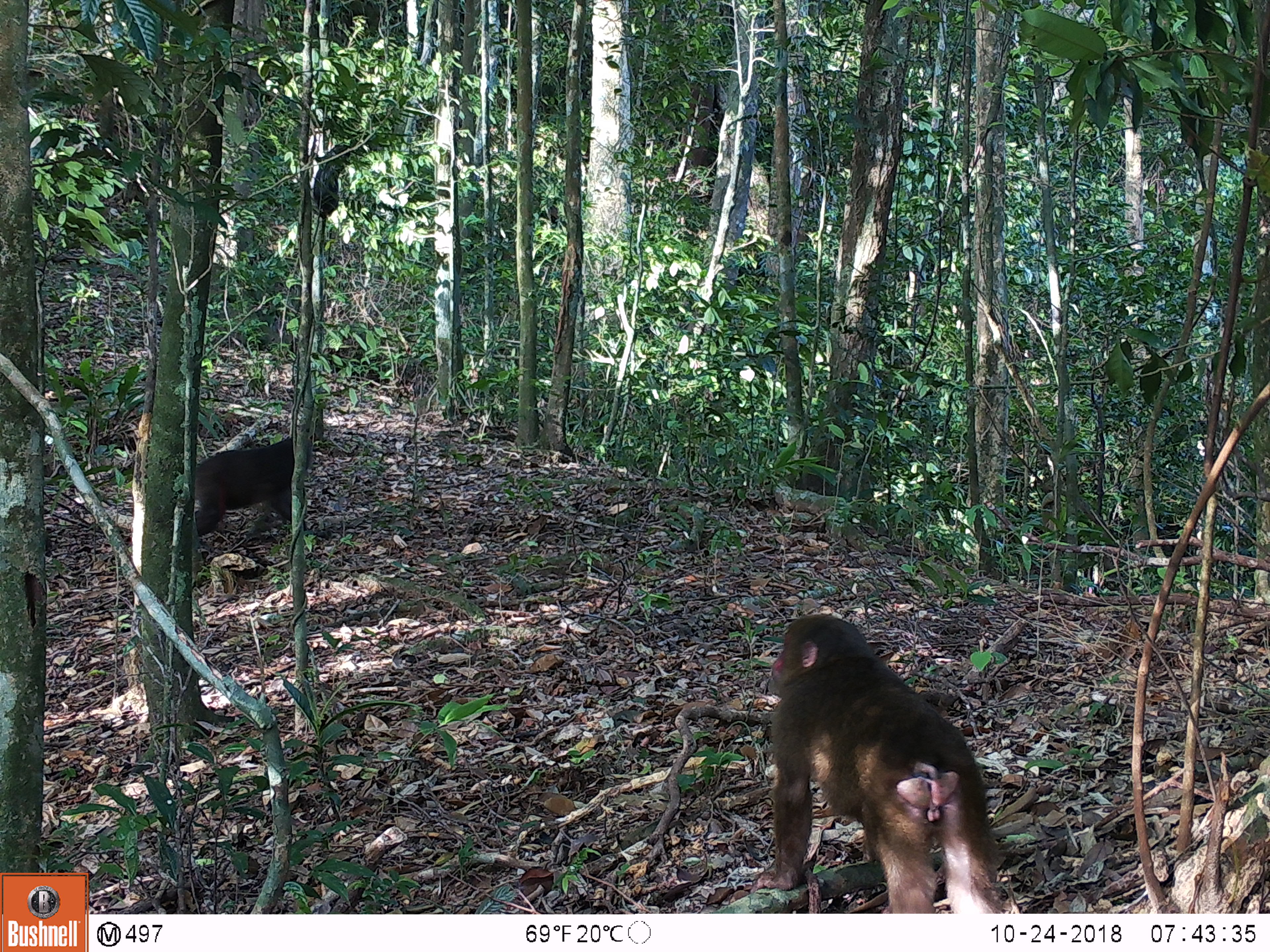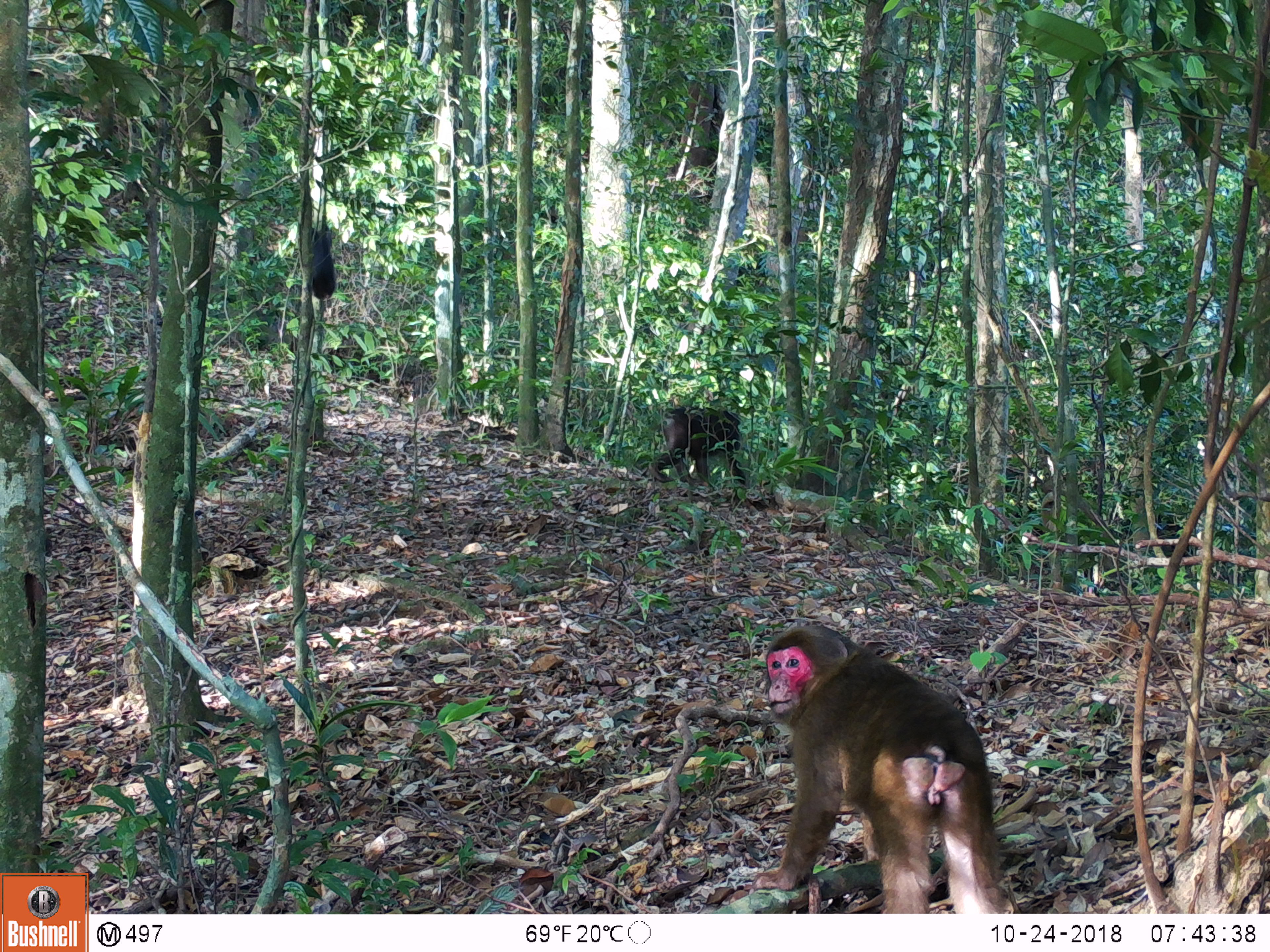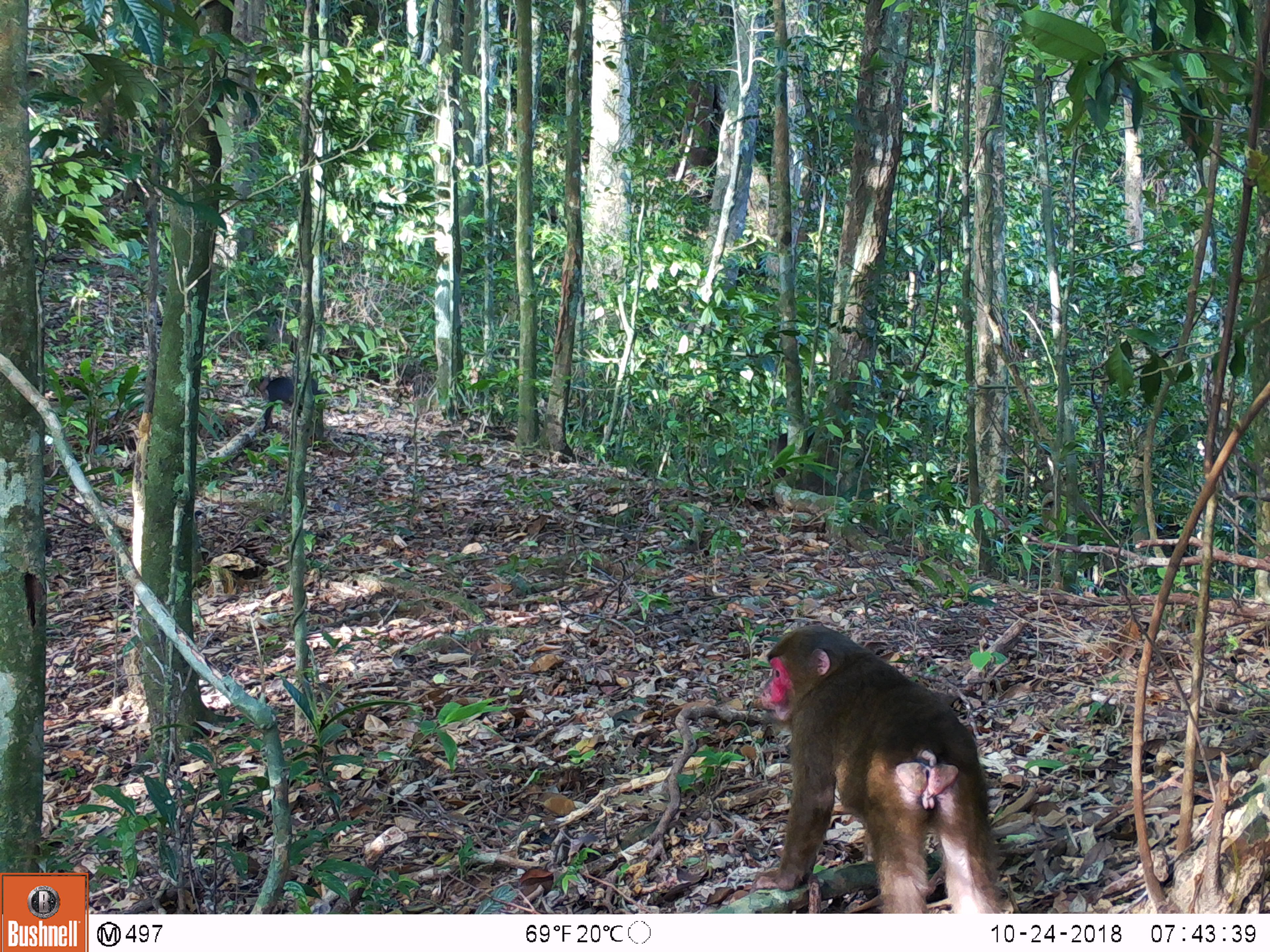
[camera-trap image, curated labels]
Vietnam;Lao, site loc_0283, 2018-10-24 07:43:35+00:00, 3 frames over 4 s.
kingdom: Animalia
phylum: Chordata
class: Mammalia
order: Primates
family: Cercopithecidae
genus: Macaca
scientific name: Macaca arctoides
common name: stump-tailed macaque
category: stump tailed macaque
Stump tailed macaque (stump-tailed macaque) (Macaca arctoides). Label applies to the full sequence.